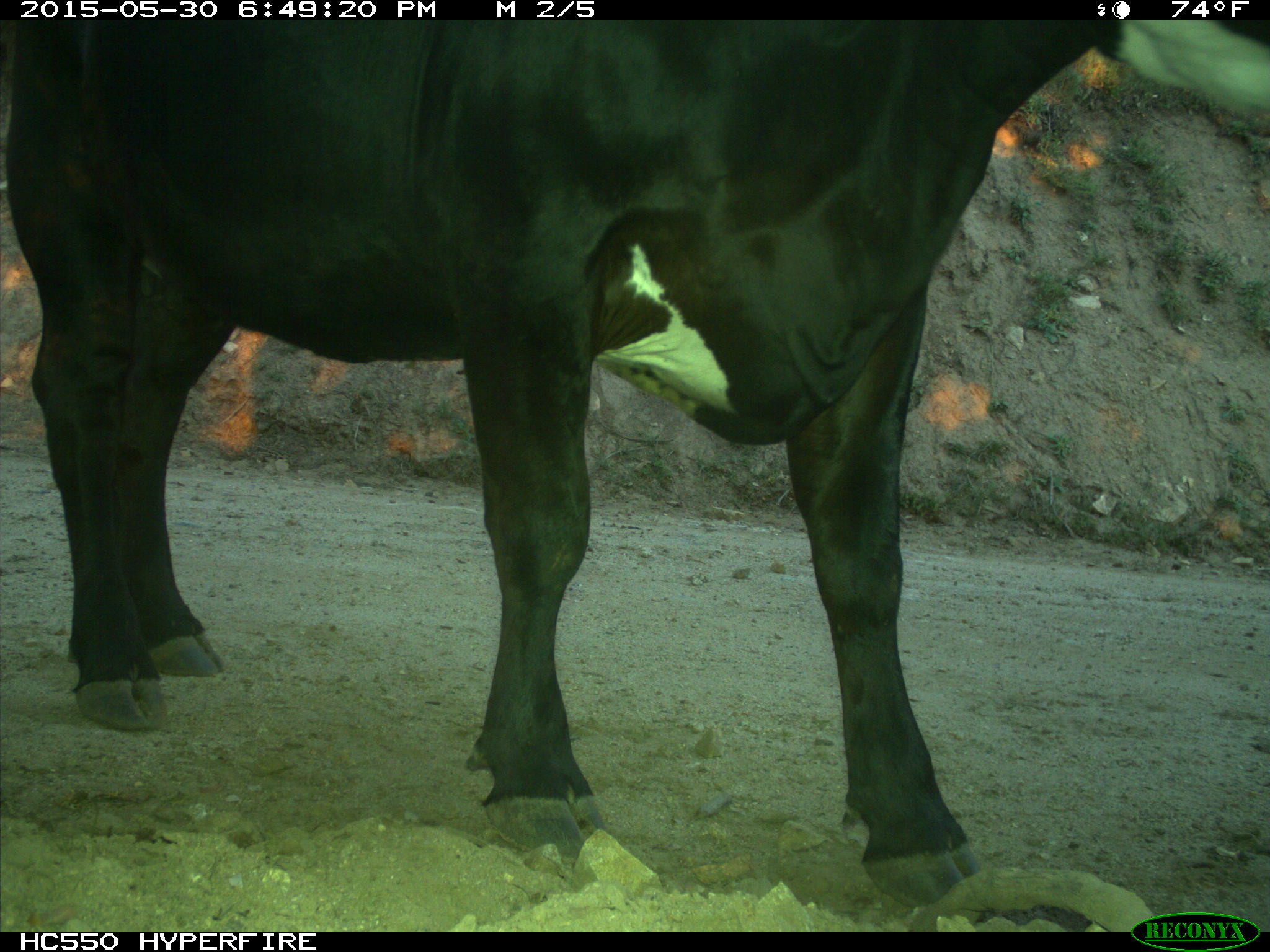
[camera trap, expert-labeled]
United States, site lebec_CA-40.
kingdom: Animalia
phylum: Chordata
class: Mammalia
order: Artiodactyla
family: Bovidae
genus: Bos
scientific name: Bos taurus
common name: domestic cow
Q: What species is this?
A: Bos taurus (domestic cow).